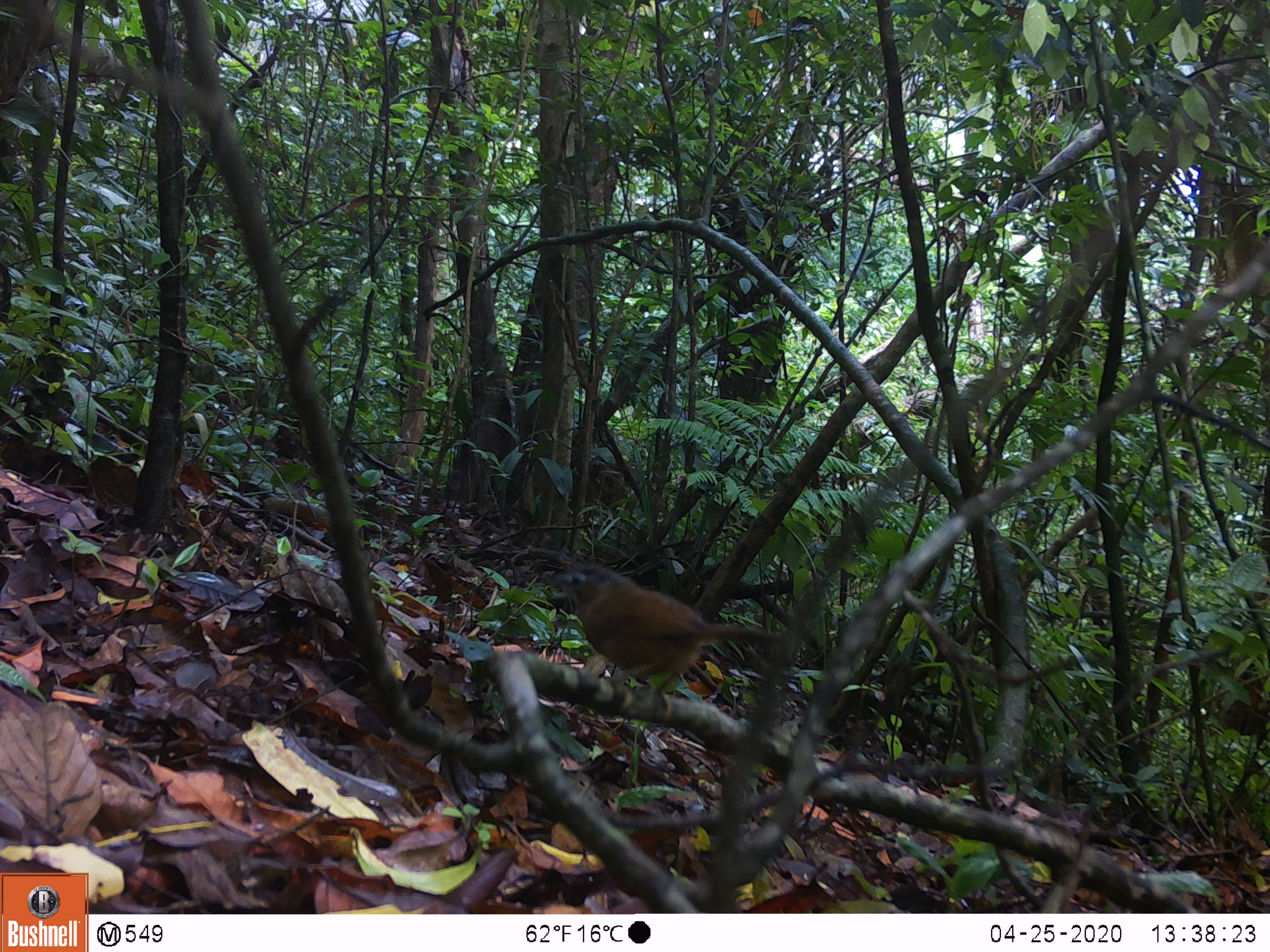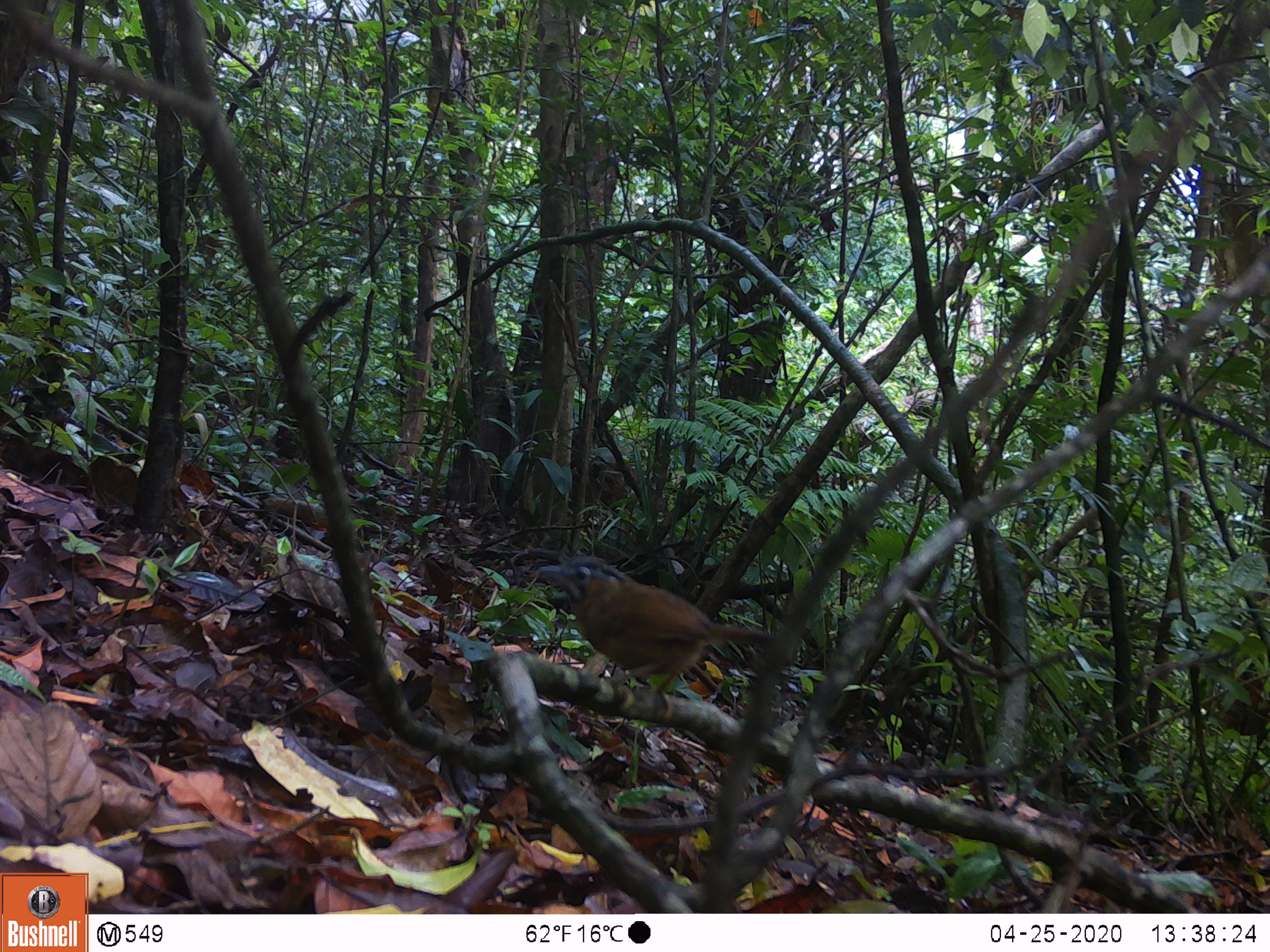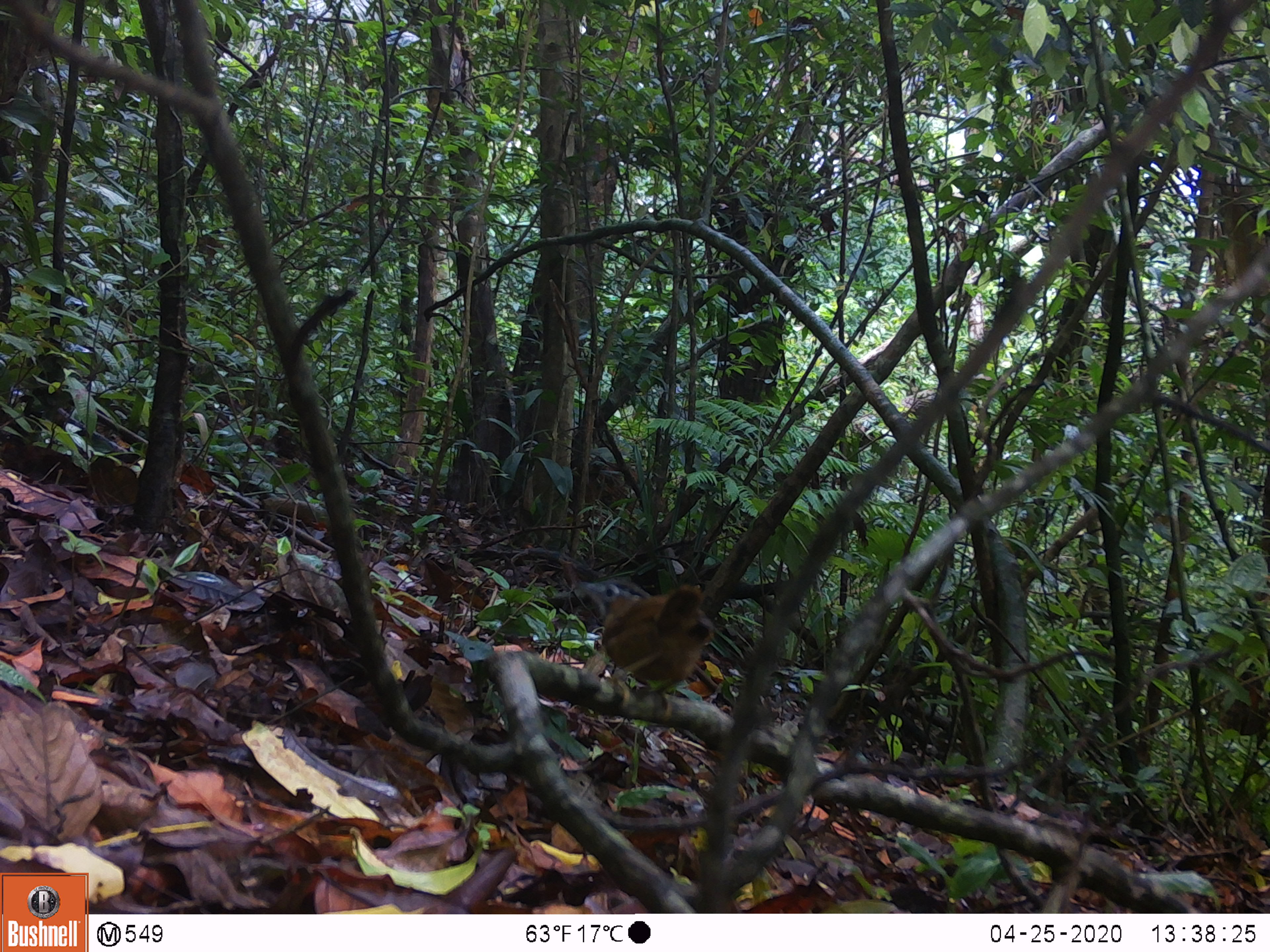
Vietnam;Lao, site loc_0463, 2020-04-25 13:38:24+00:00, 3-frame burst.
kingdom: Animalia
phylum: Chordata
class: Aves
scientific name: Aves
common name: bird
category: unidentified bird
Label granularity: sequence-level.